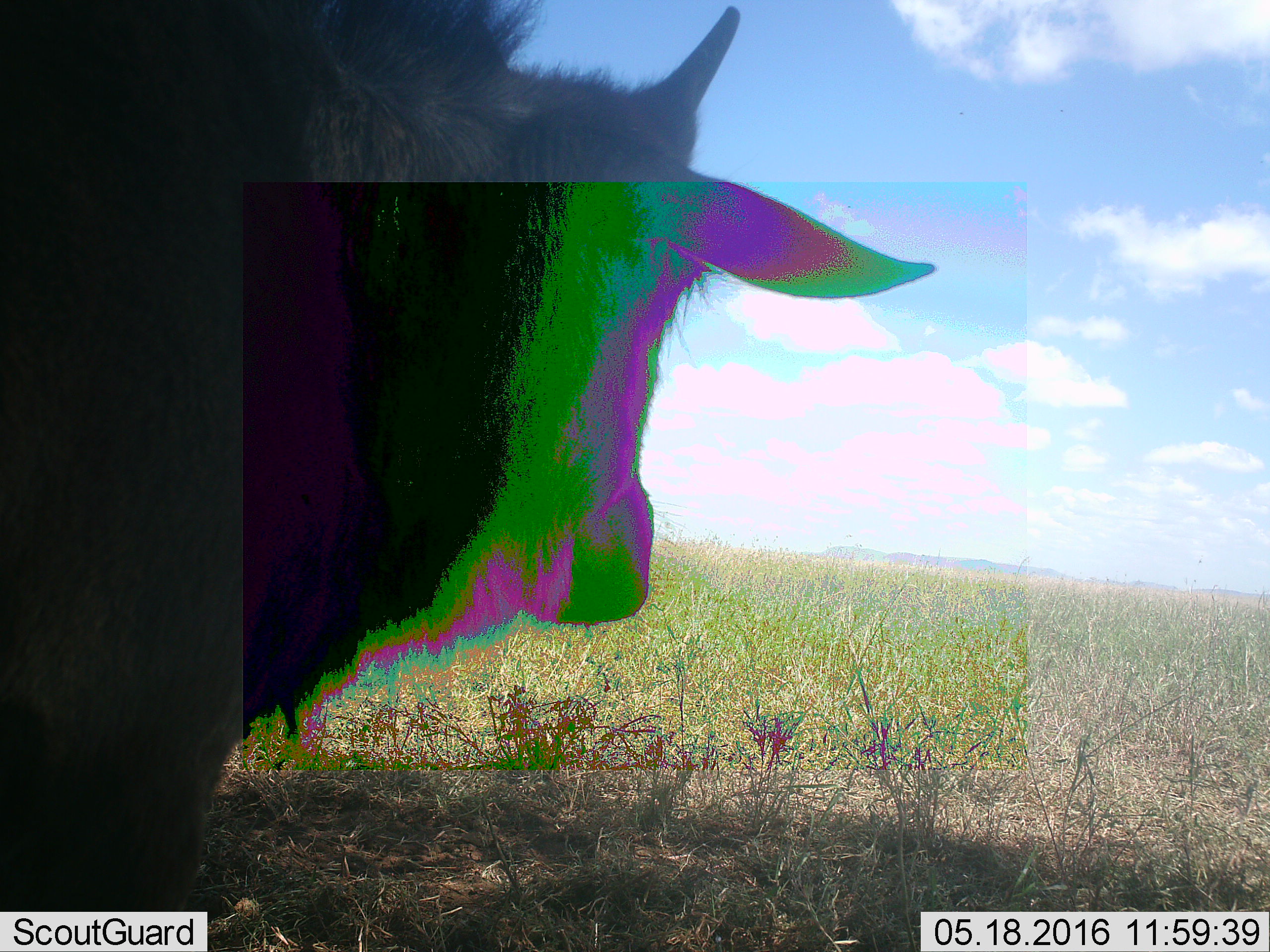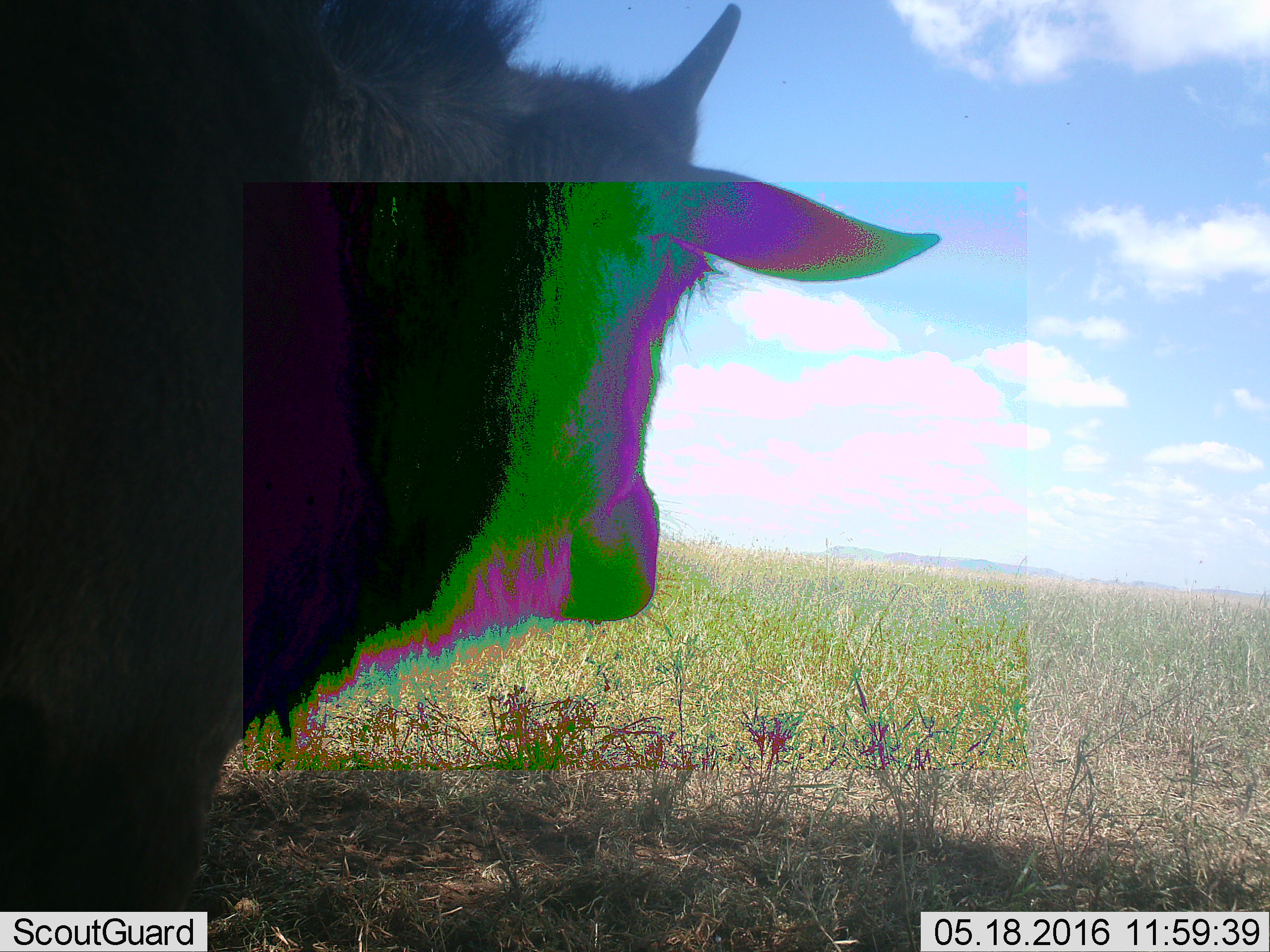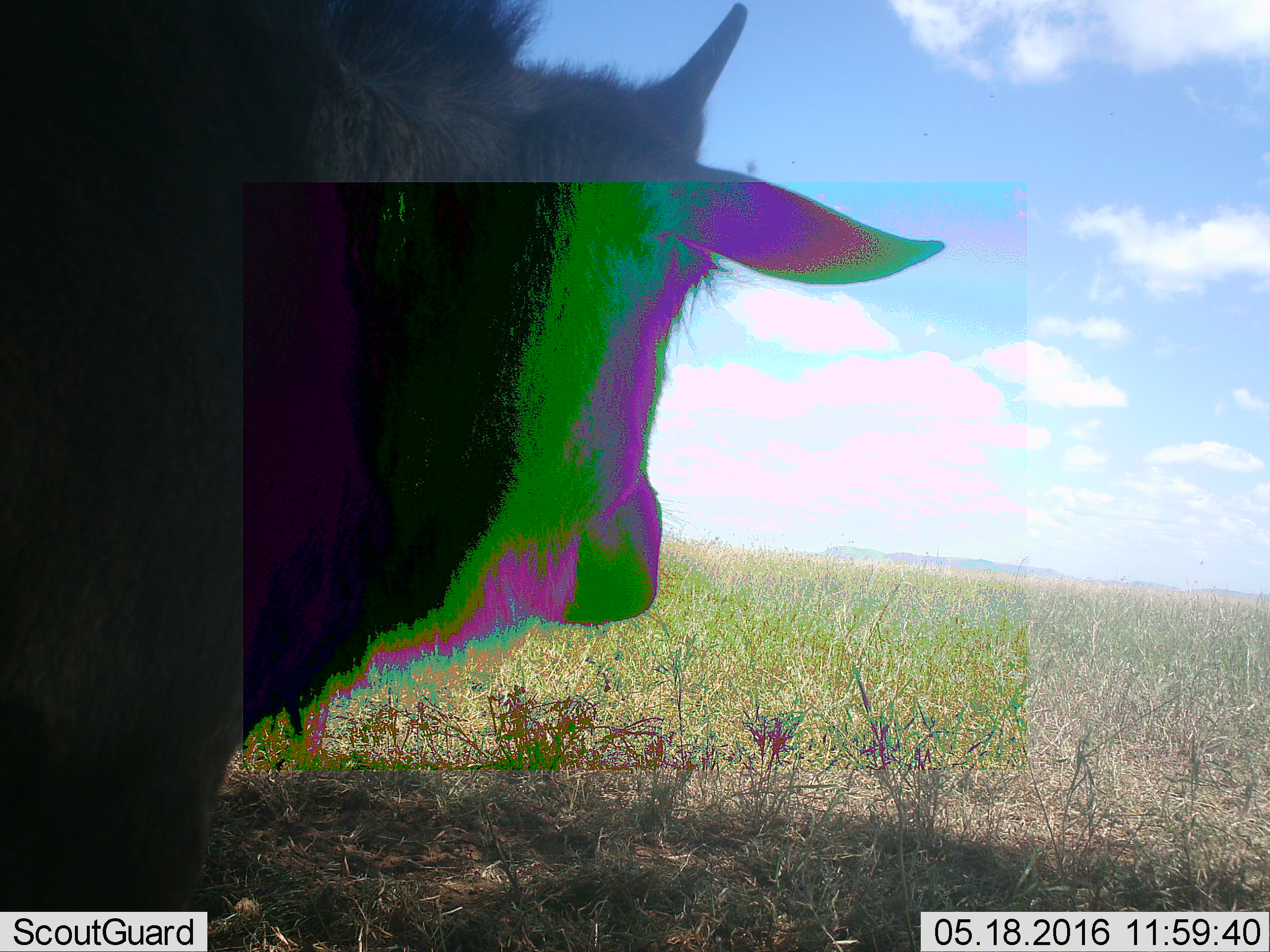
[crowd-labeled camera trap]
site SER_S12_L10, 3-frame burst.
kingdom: Animalia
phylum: Chordata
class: Mammalia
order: Artiodactyla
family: Bovidae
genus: Connochaetes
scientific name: Connochaetes taurinus taurinus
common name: blue wildebeest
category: wildebeestblue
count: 1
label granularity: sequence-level